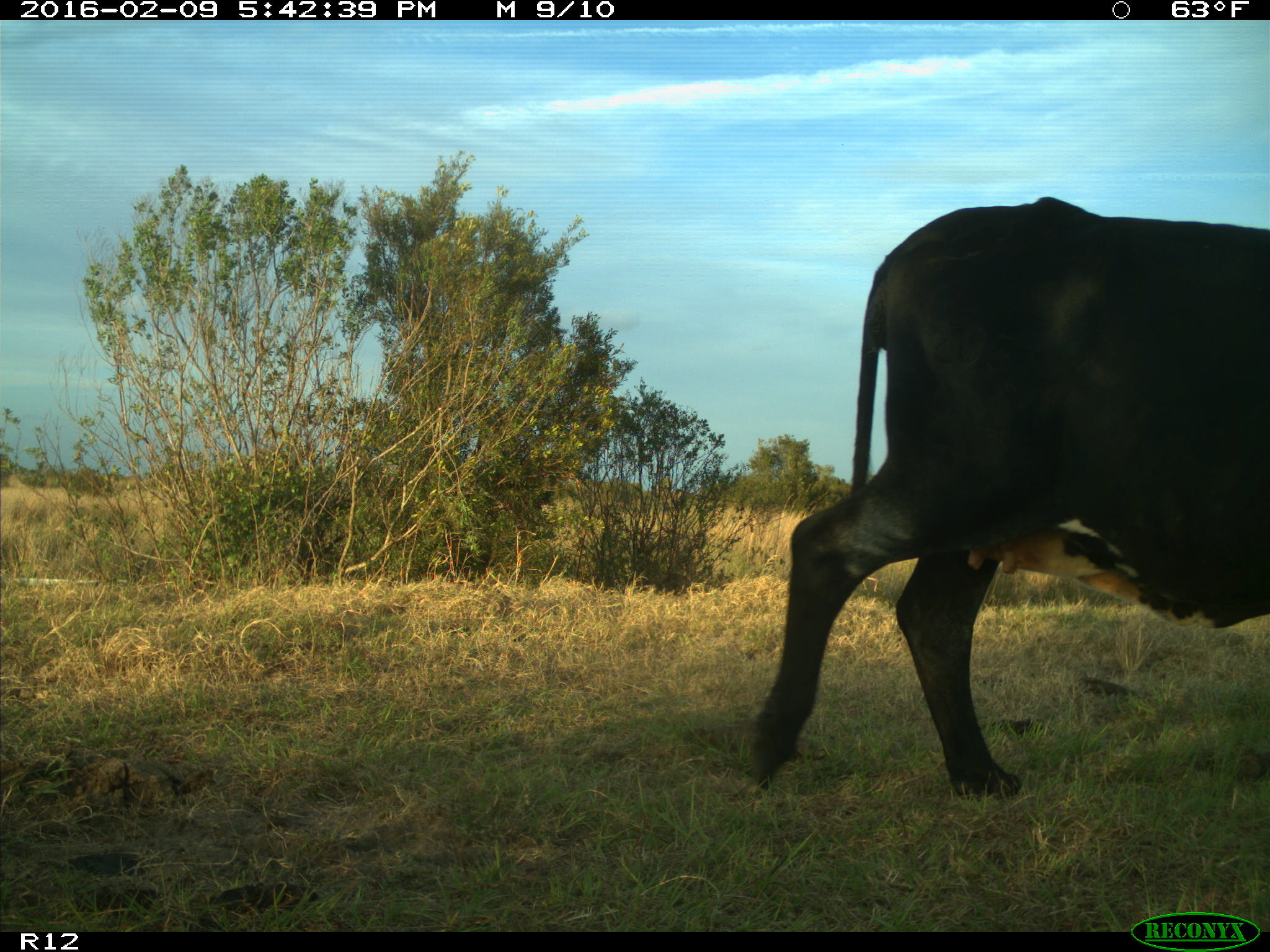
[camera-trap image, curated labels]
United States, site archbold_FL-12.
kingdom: Animalia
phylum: Chordata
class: Mammalia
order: Artiodactyla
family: Bovidae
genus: Bos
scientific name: Bos taurus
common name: domestic cow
Bos taurus (domestic cow).